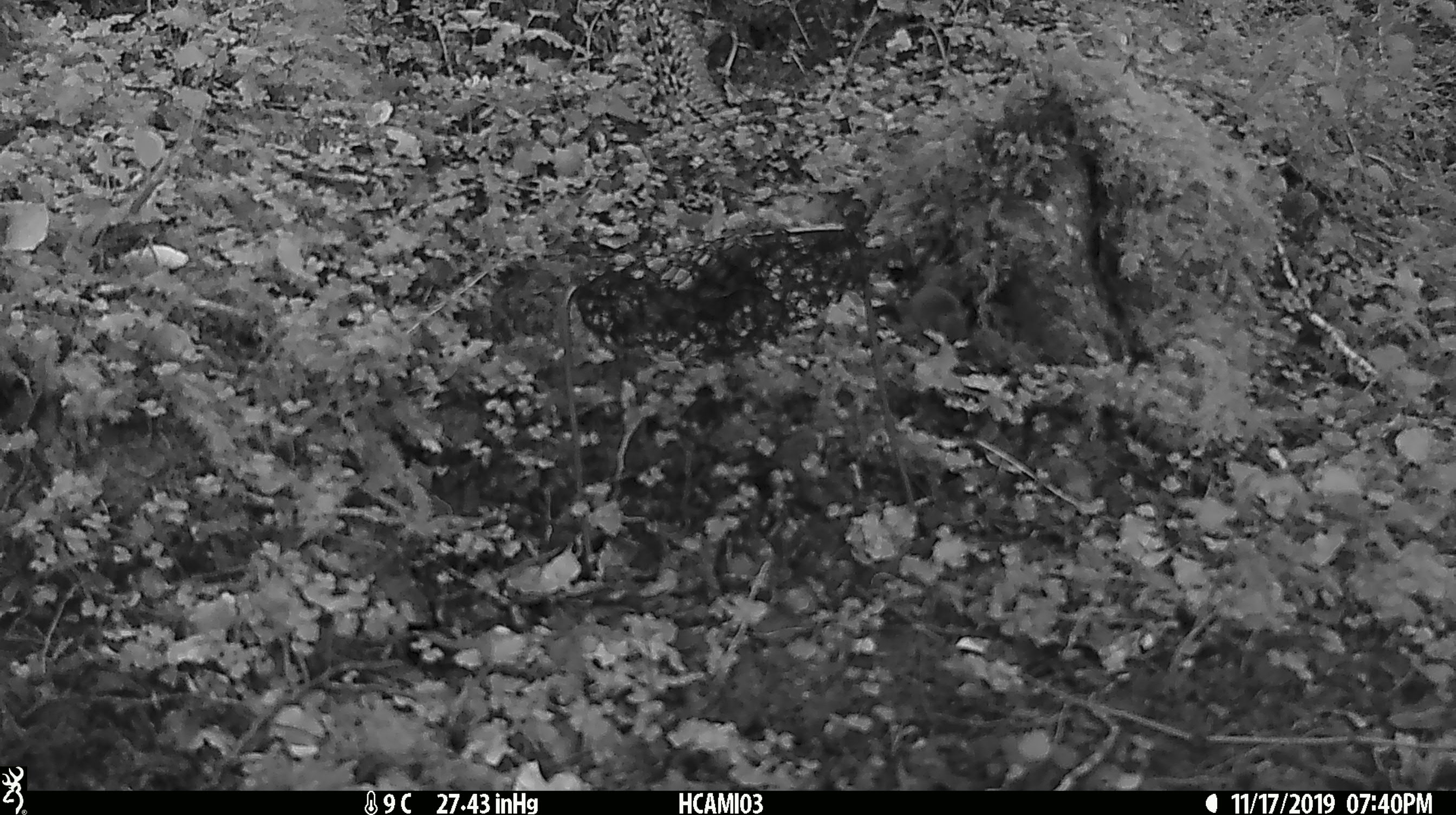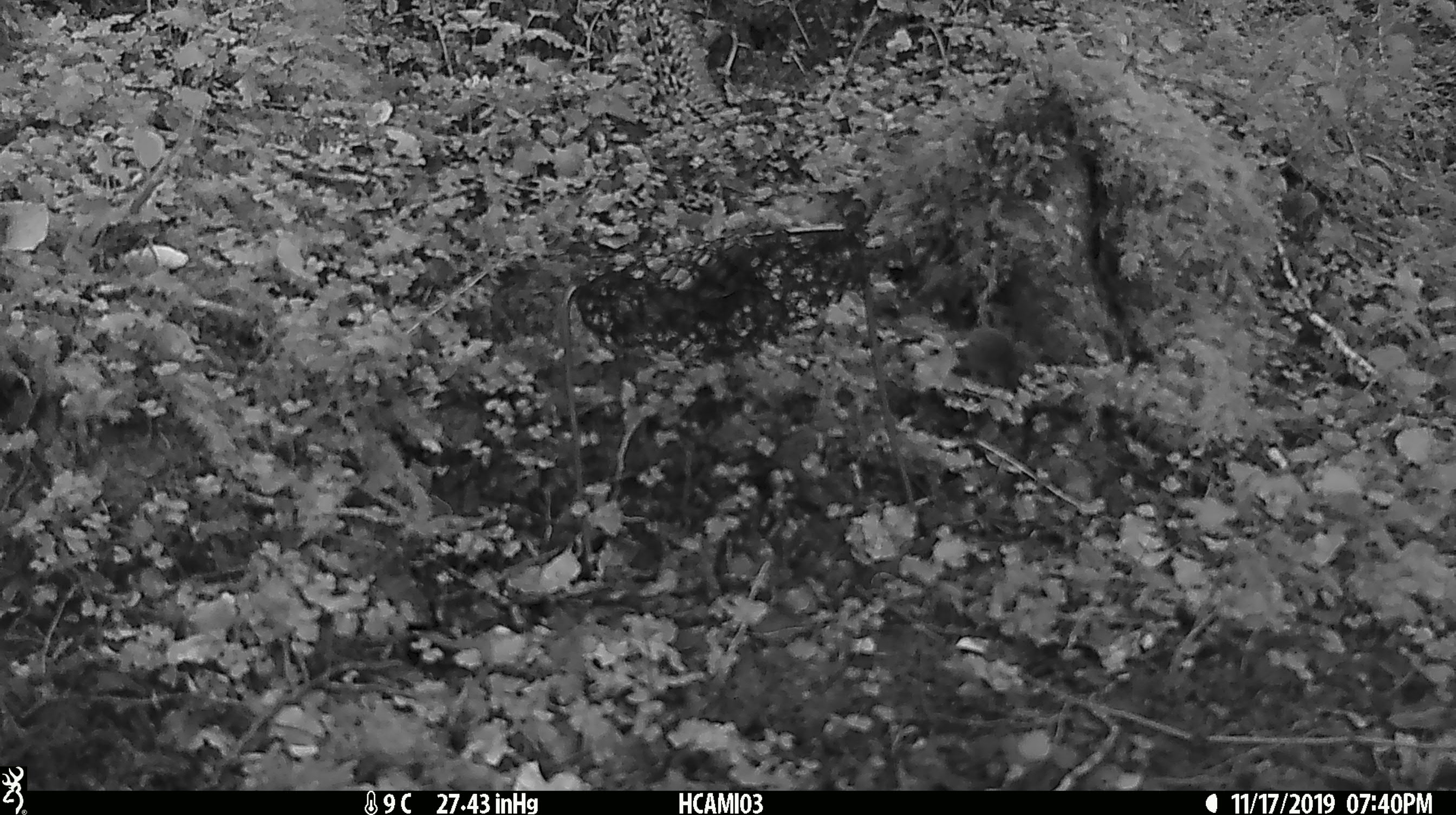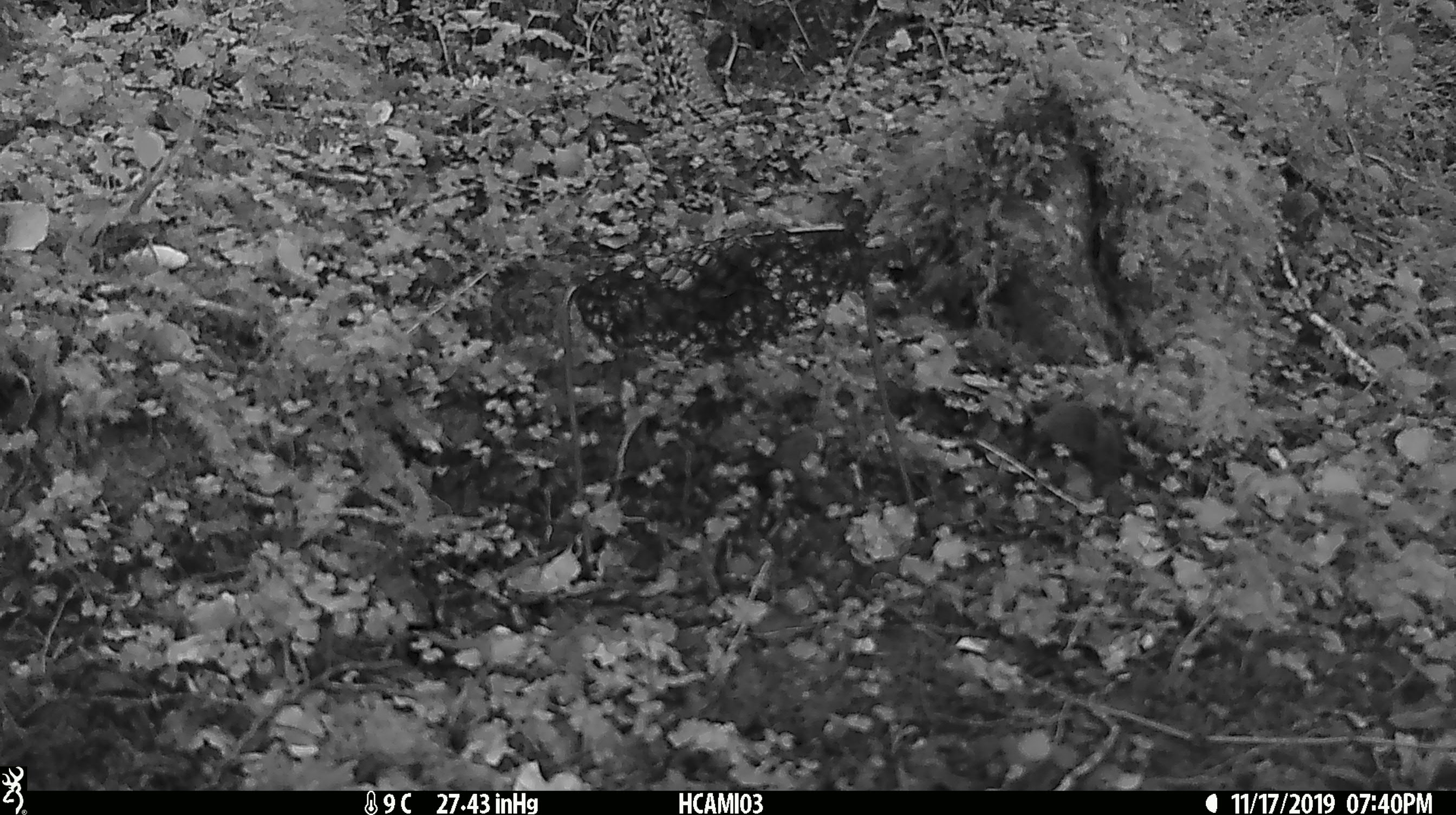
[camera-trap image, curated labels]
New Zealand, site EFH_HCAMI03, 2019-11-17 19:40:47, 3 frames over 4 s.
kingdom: Animalia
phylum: Chordata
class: Mammalia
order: Rodentia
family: Muridae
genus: Mus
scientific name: Mus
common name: mouse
Mouse (Mus).